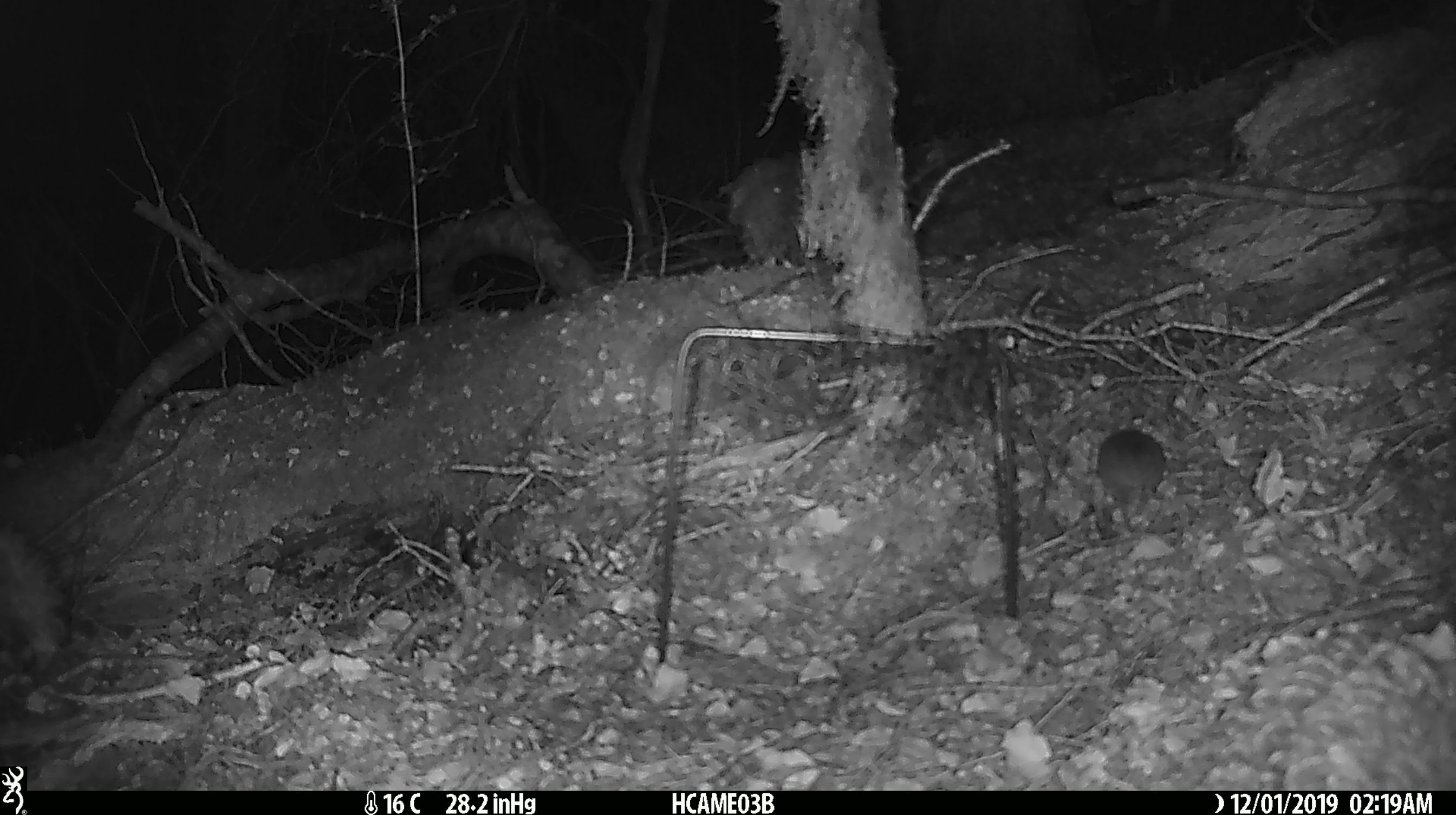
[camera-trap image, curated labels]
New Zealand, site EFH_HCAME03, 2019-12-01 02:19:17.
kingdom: Animalia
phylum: Chordata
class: Mammalia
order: Rodentia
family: Muridae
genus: Mus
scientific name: Mus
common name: mouse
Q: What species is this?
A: Mouse (Mus).